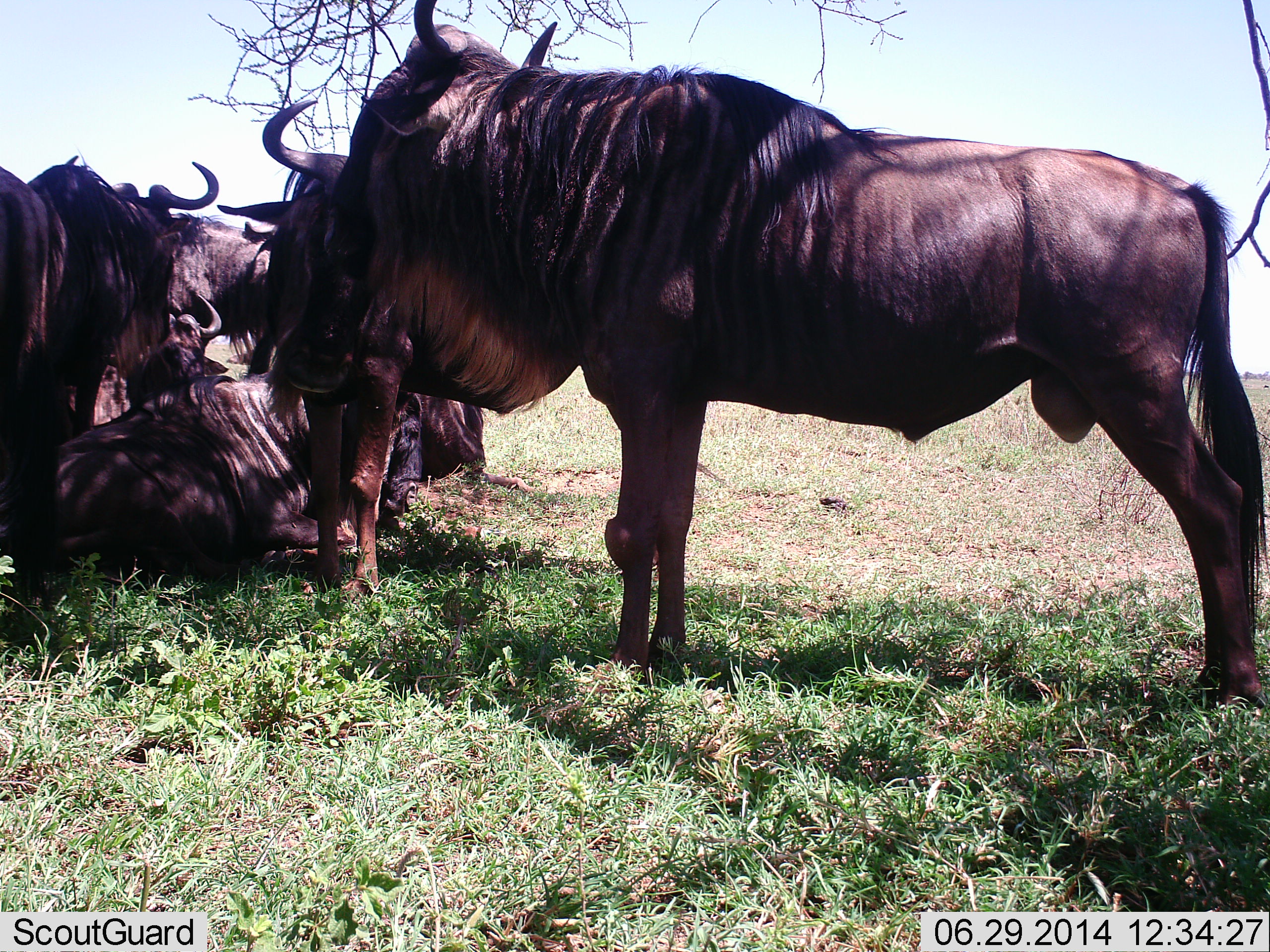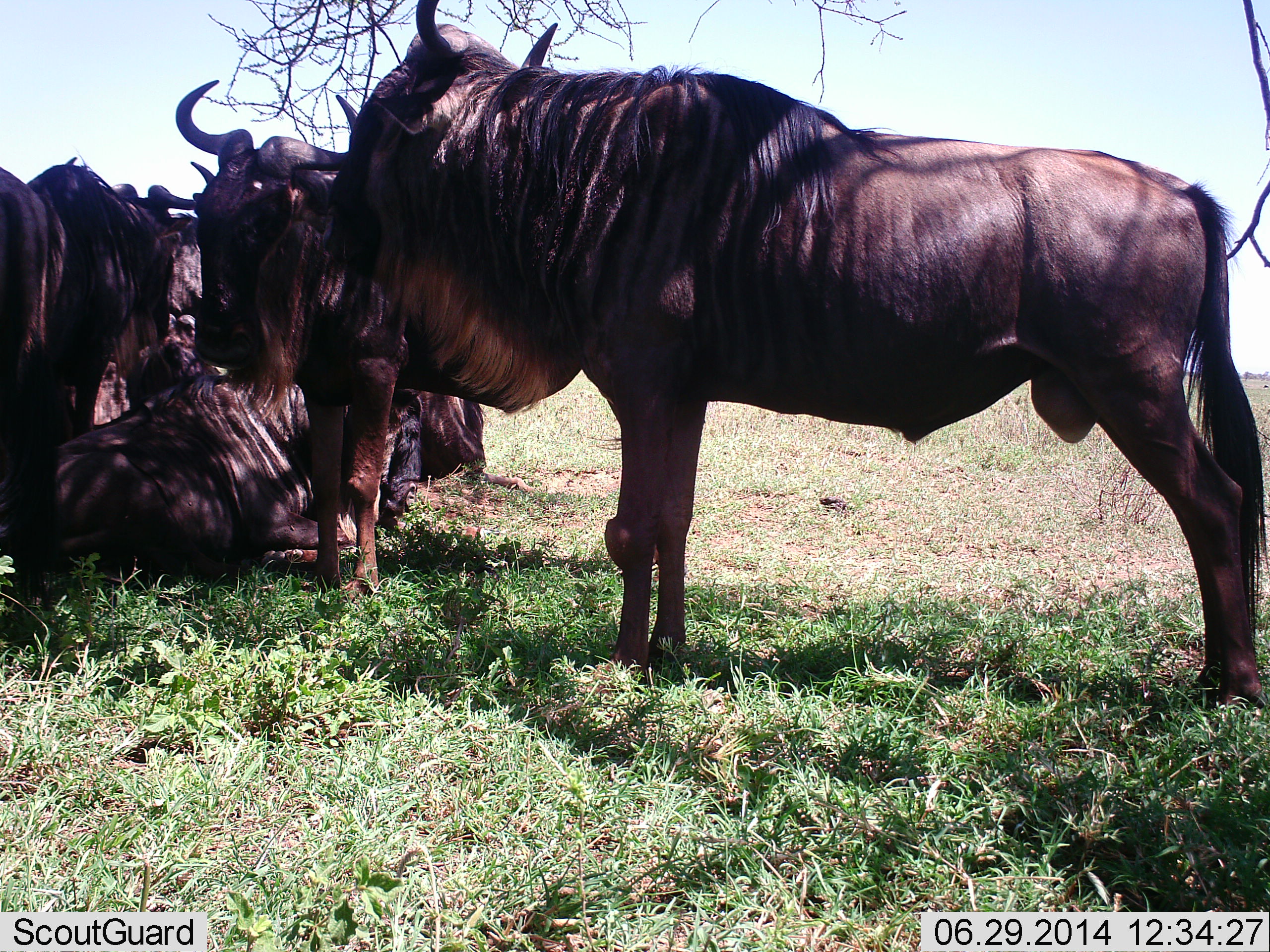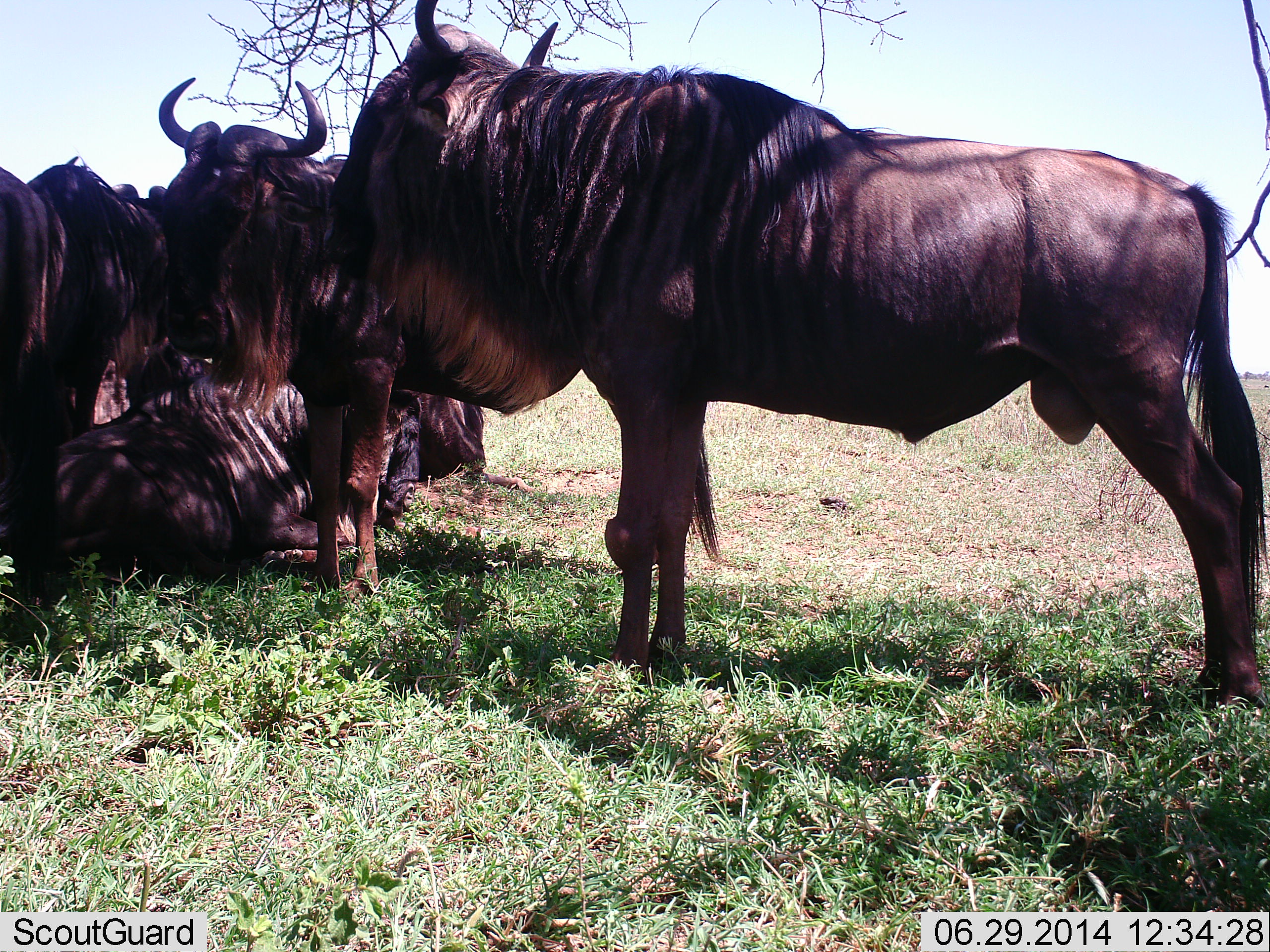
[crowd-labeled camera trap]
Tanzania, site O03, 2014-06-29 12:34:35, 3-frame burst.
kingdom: Animalia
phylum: Chordata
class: Mammalia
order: Artiodactyla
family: Bovidae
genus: Connochaetes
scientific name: Connochaetes taurinus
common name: blue wildebeest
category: wildebeest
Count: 6.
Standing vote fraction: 80%.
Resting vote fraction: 100%.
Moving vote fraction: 10%.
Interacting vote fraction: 10%.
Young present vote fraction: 10%.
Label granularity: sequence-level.